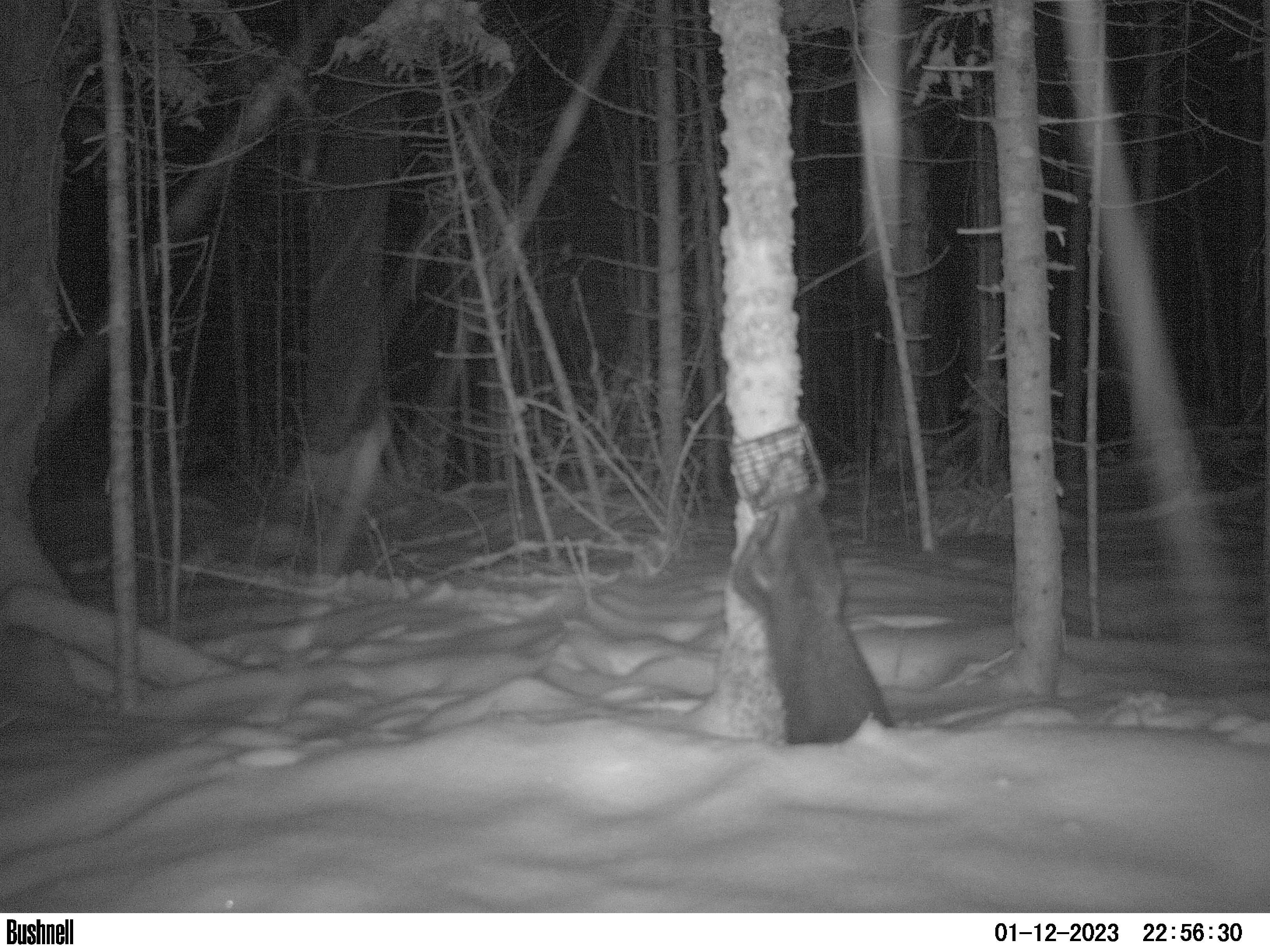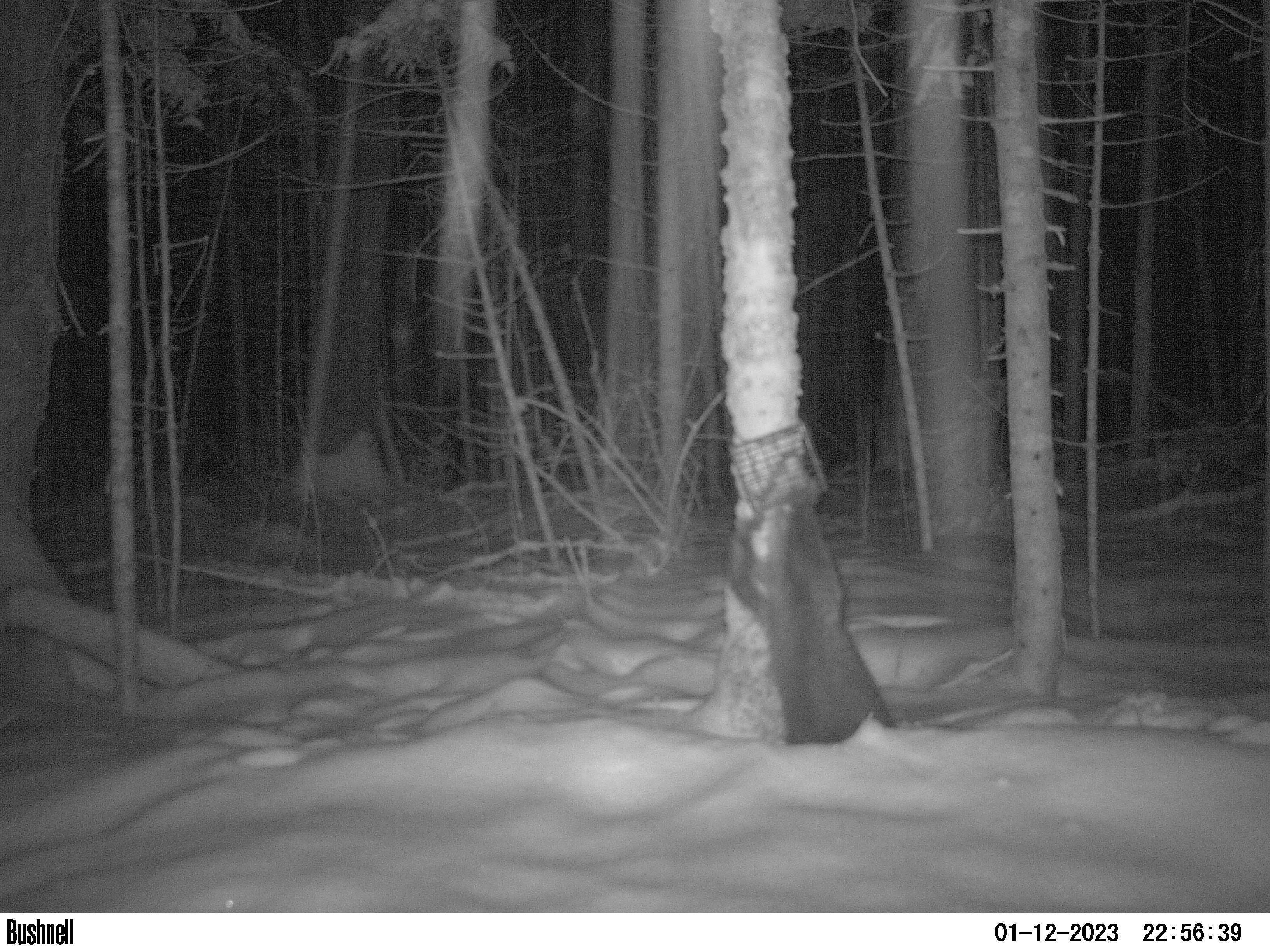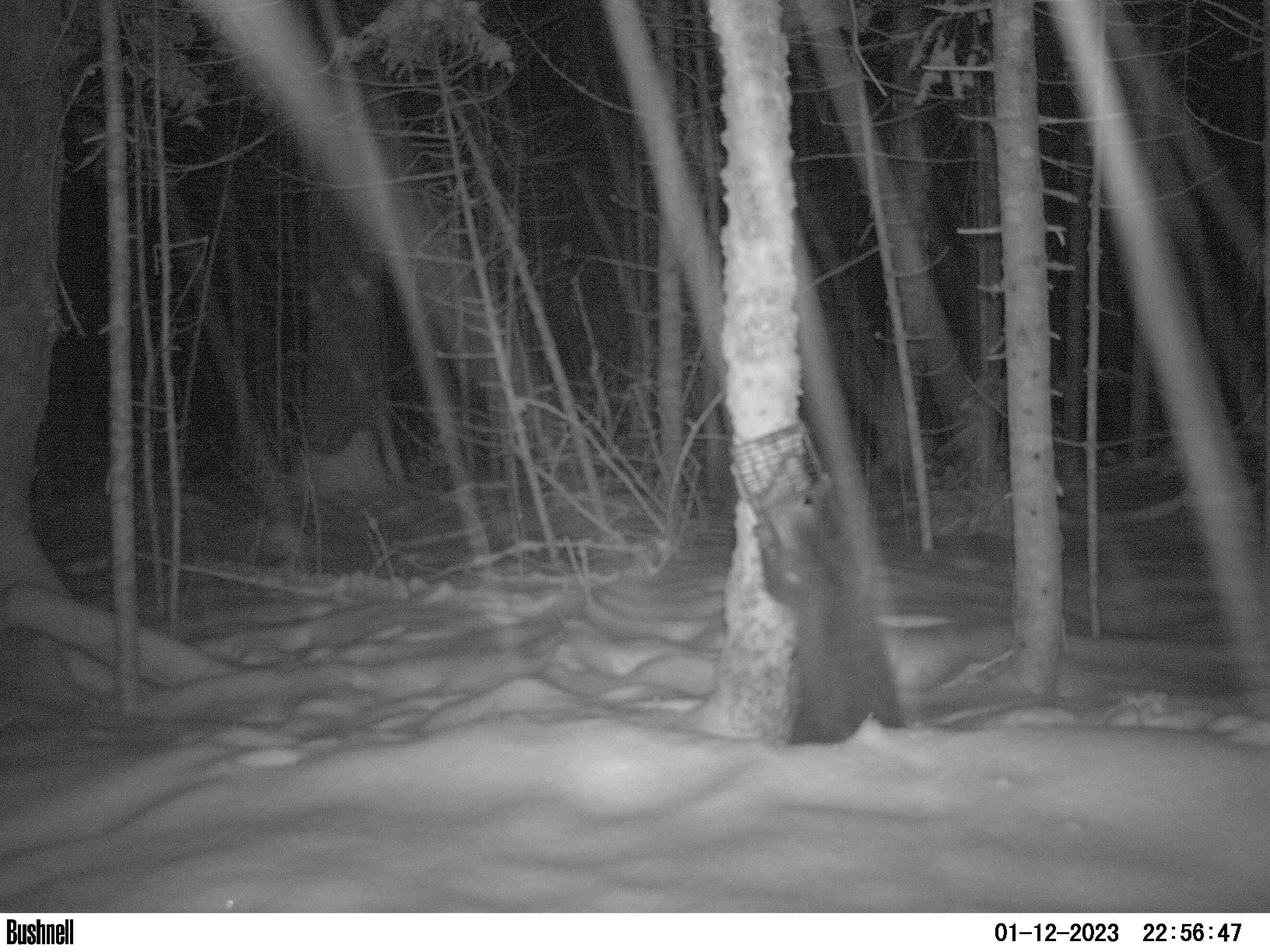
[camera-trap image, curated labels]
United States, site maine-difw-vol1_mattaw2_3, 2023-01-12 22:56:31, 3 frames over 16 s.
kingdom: Animalia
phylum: Chordata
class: Mammalia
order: Carnivora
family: Mustelidae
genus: Pekania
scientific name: Pekania pennanti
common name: fisher